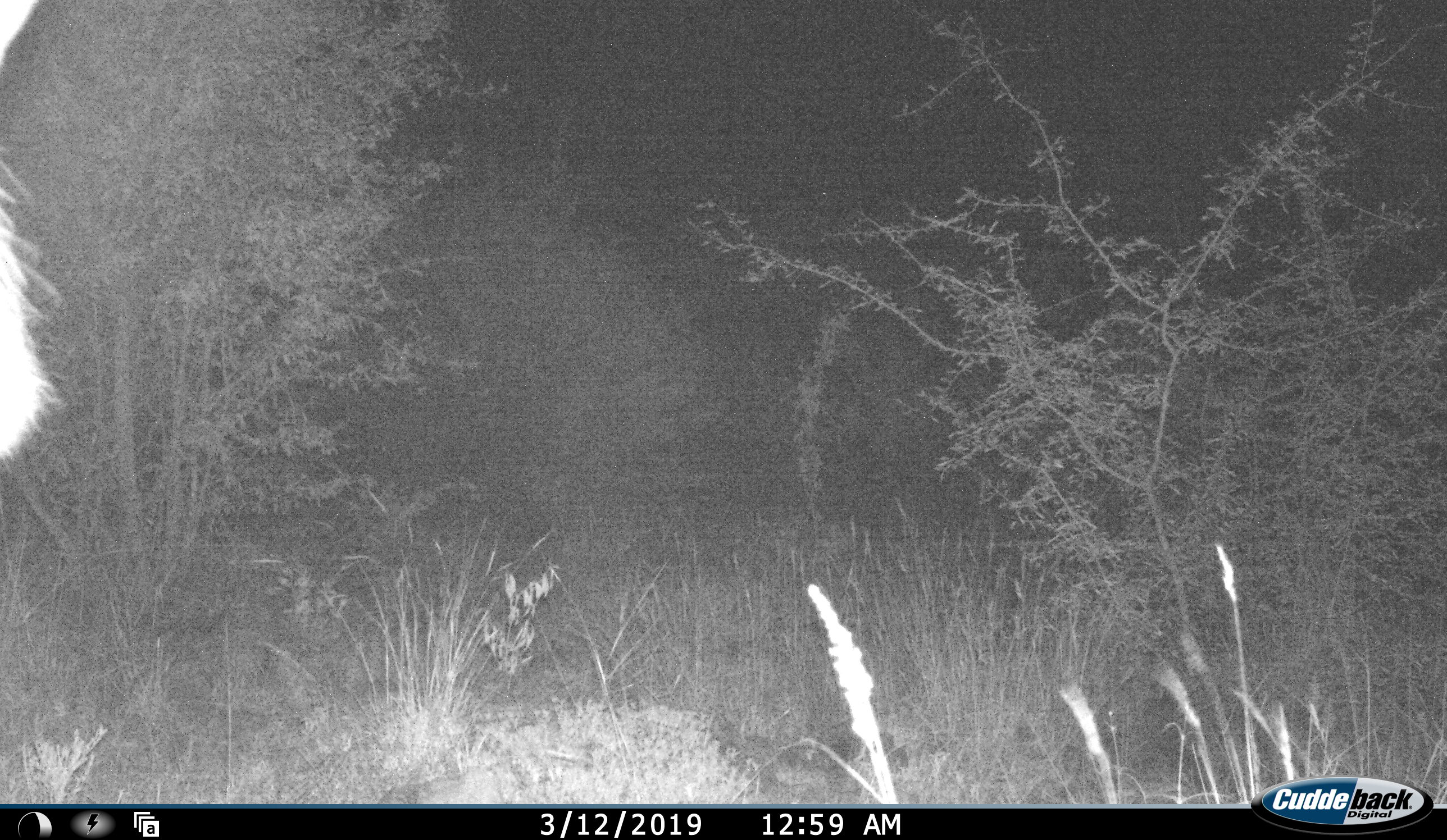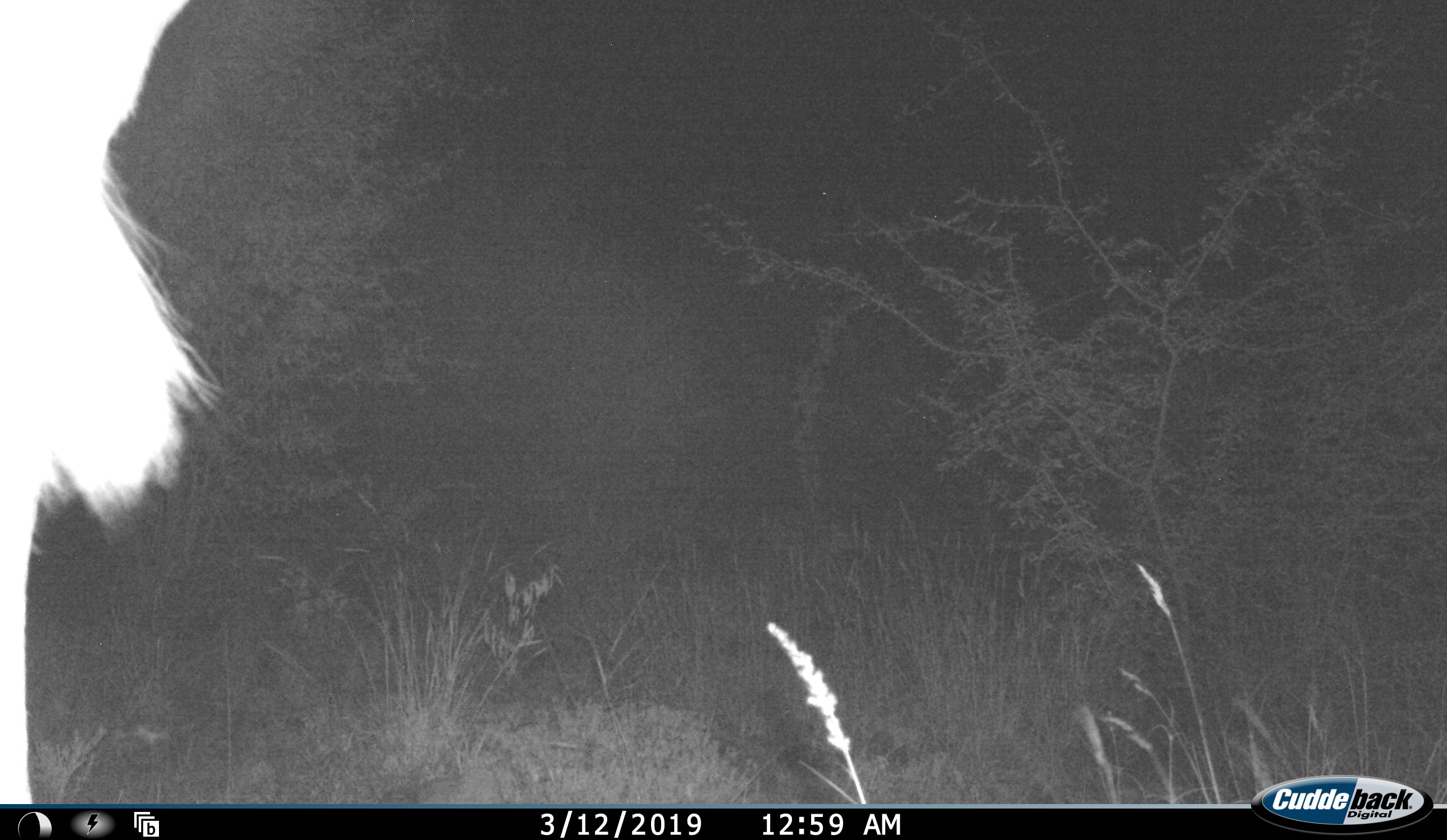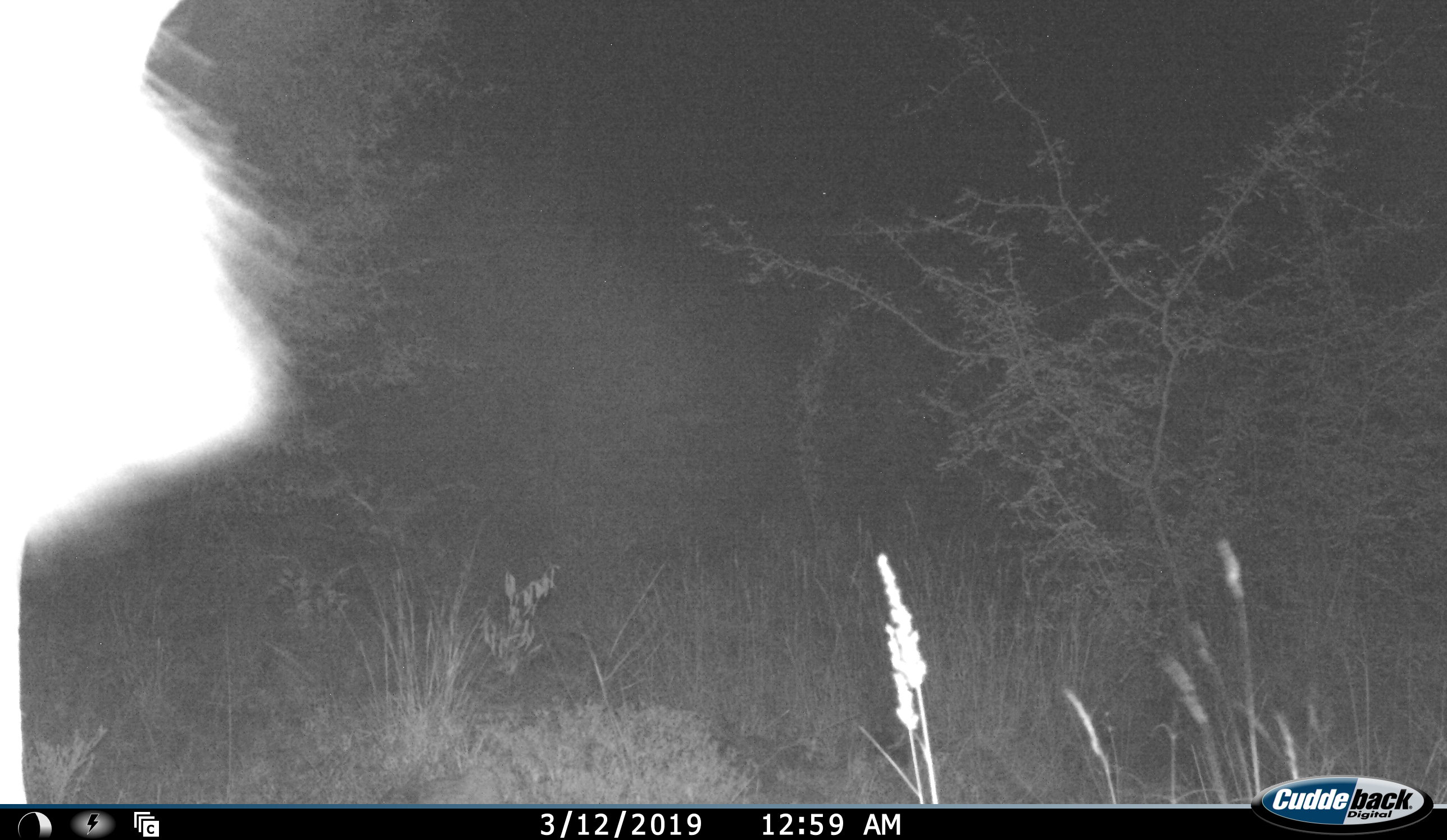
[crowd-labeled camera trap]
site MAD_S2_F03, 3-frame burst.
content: unidentified animal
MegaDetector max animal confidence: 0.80